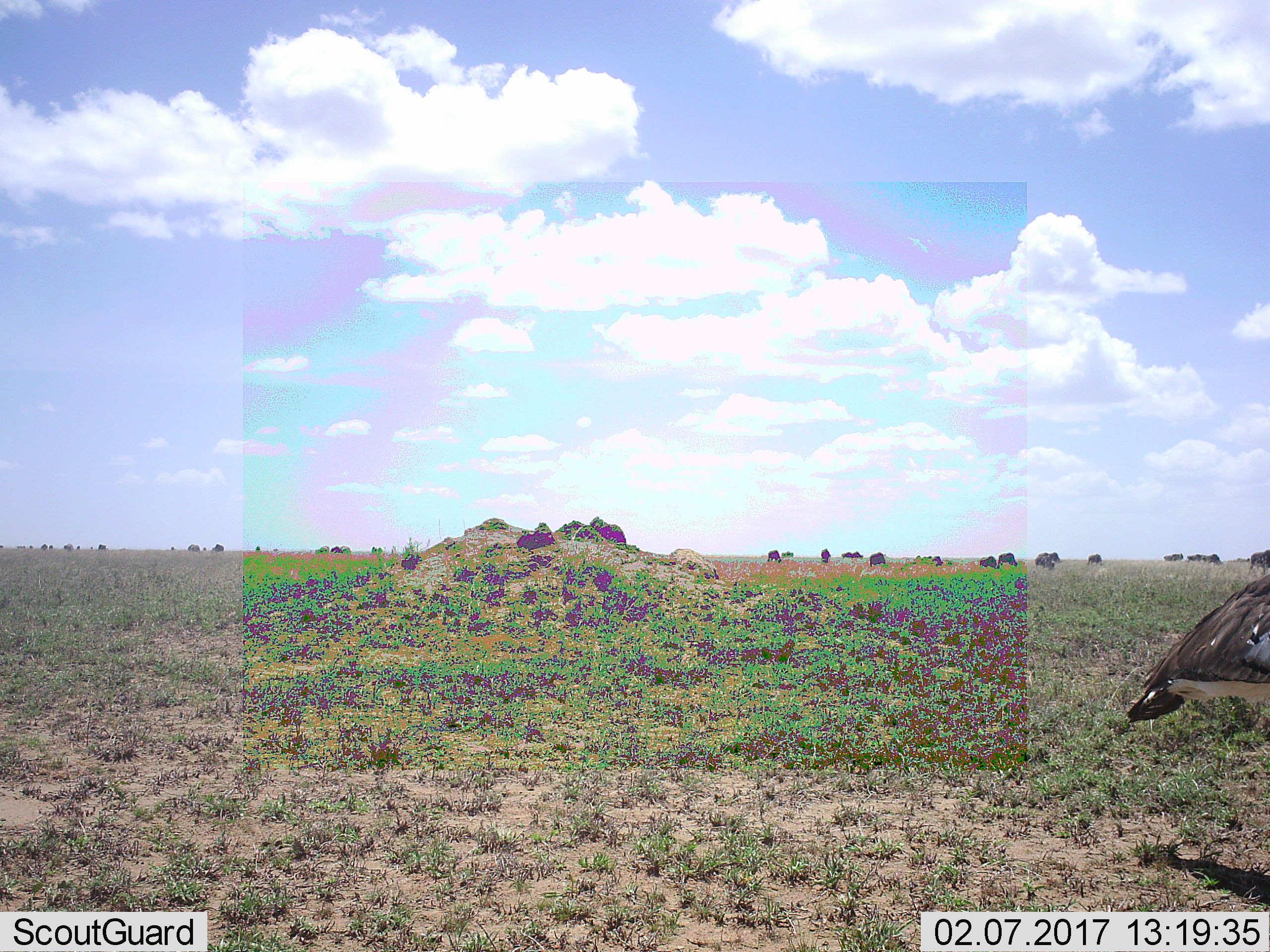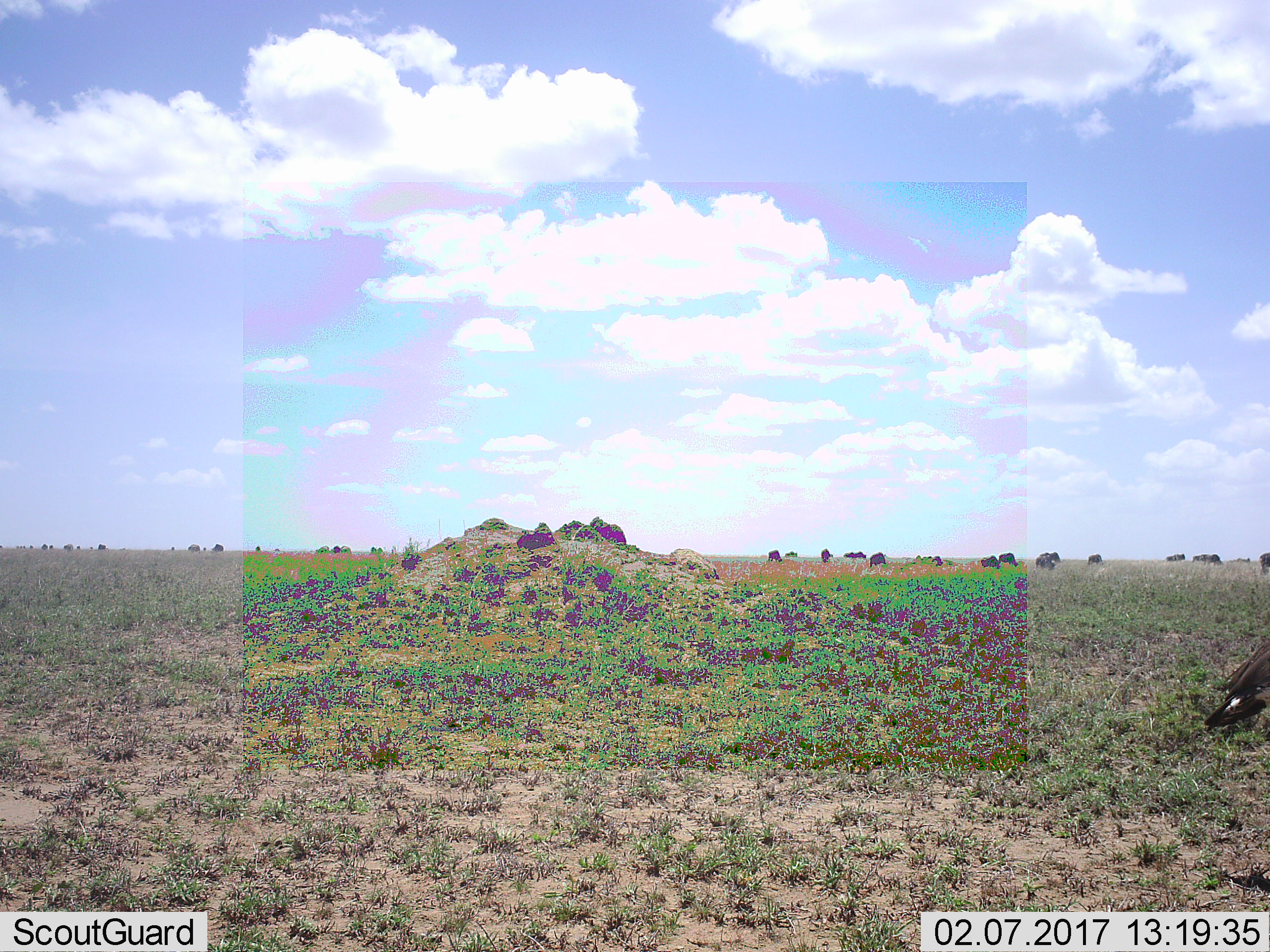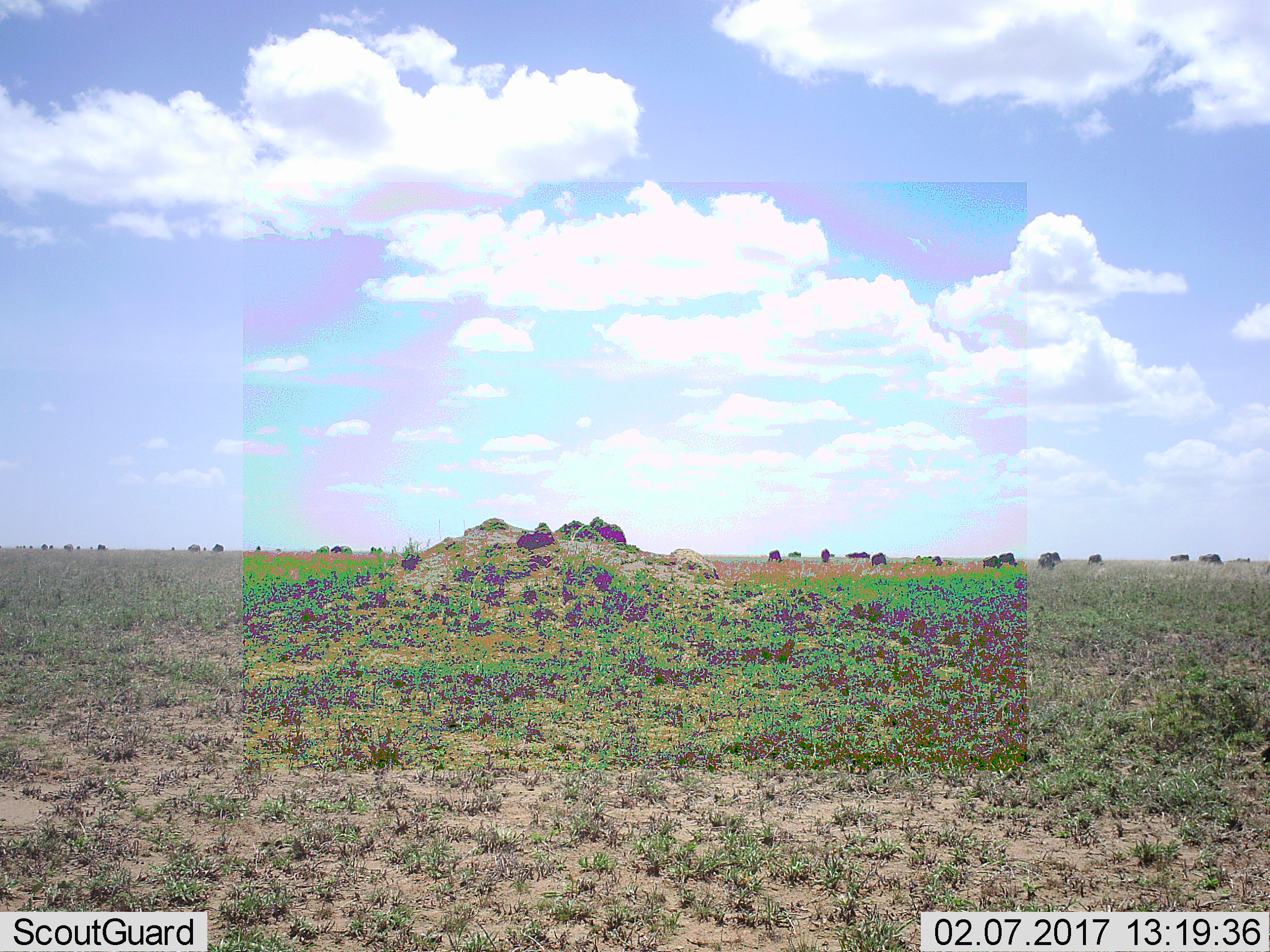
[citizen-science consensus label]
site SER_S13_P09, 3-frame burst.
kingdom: Animalia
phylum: Chordata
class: Aves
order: Otidiformes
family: Otididae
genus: Ardeotis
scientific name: Ardeotis kori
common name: kori bustard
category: bustardkori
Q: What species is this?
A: Bustardkori (kori bustard) (Ardeotis kori).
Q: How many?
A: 1.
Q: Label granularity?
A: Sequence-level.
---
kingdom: Animalia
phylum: Chordata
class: Mammalia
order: Artiodactyla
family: Bovidae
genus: Connochaetes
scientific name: Connochaetes taurinus taurinus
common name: blue wildebeest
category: wildebeestblue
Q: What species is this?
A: Wildebeestblue (blue wildebeest) (Connochaetes taurinus taurinus).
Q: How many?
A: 11-50.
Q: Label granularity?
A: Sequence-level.